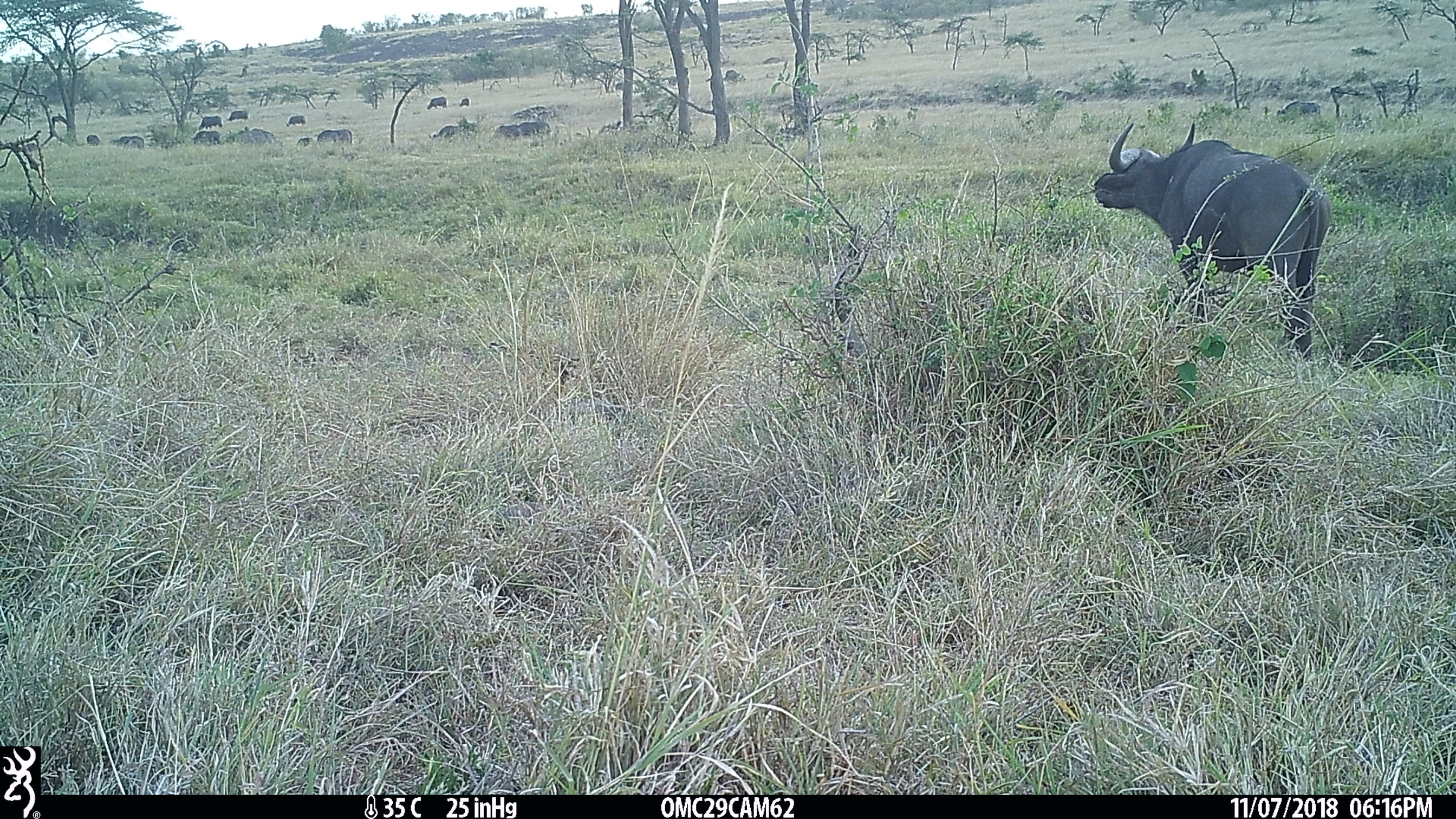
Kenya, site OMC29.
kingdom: Animalia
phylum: Chordata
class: Mammalia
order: Artiodactyla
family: Bovidae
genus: Syncerus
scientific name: Syncerus caffer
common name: buffalo